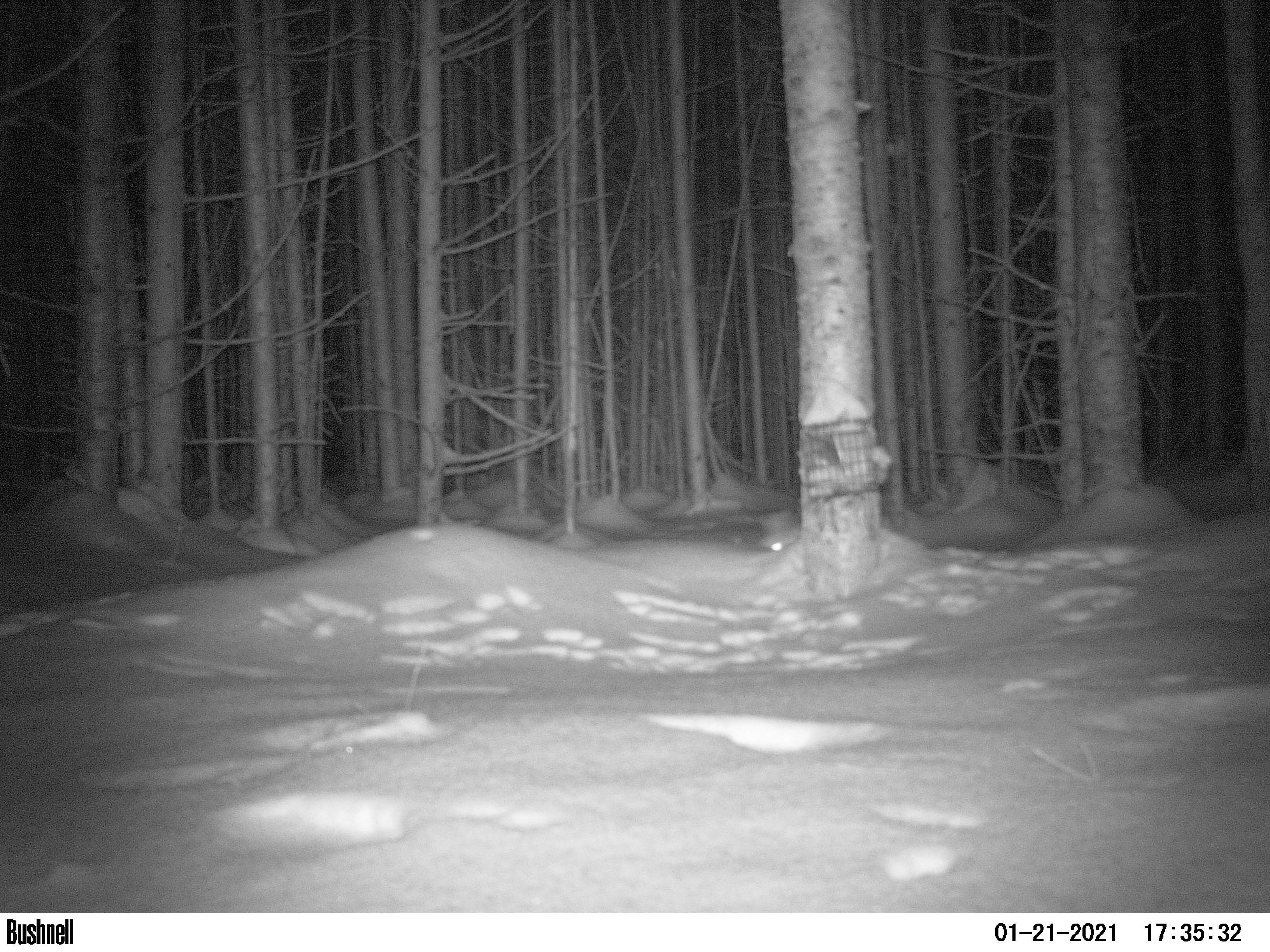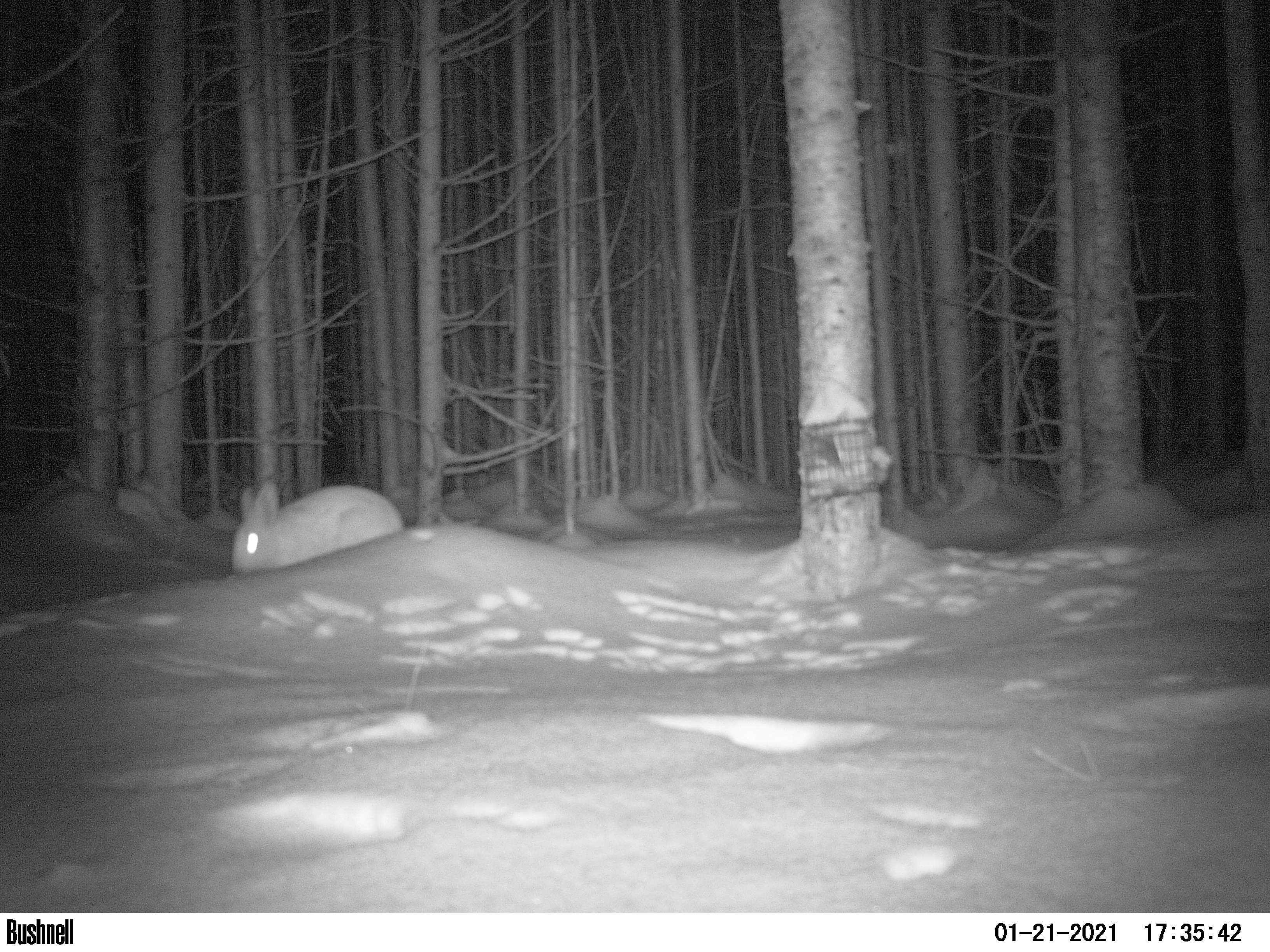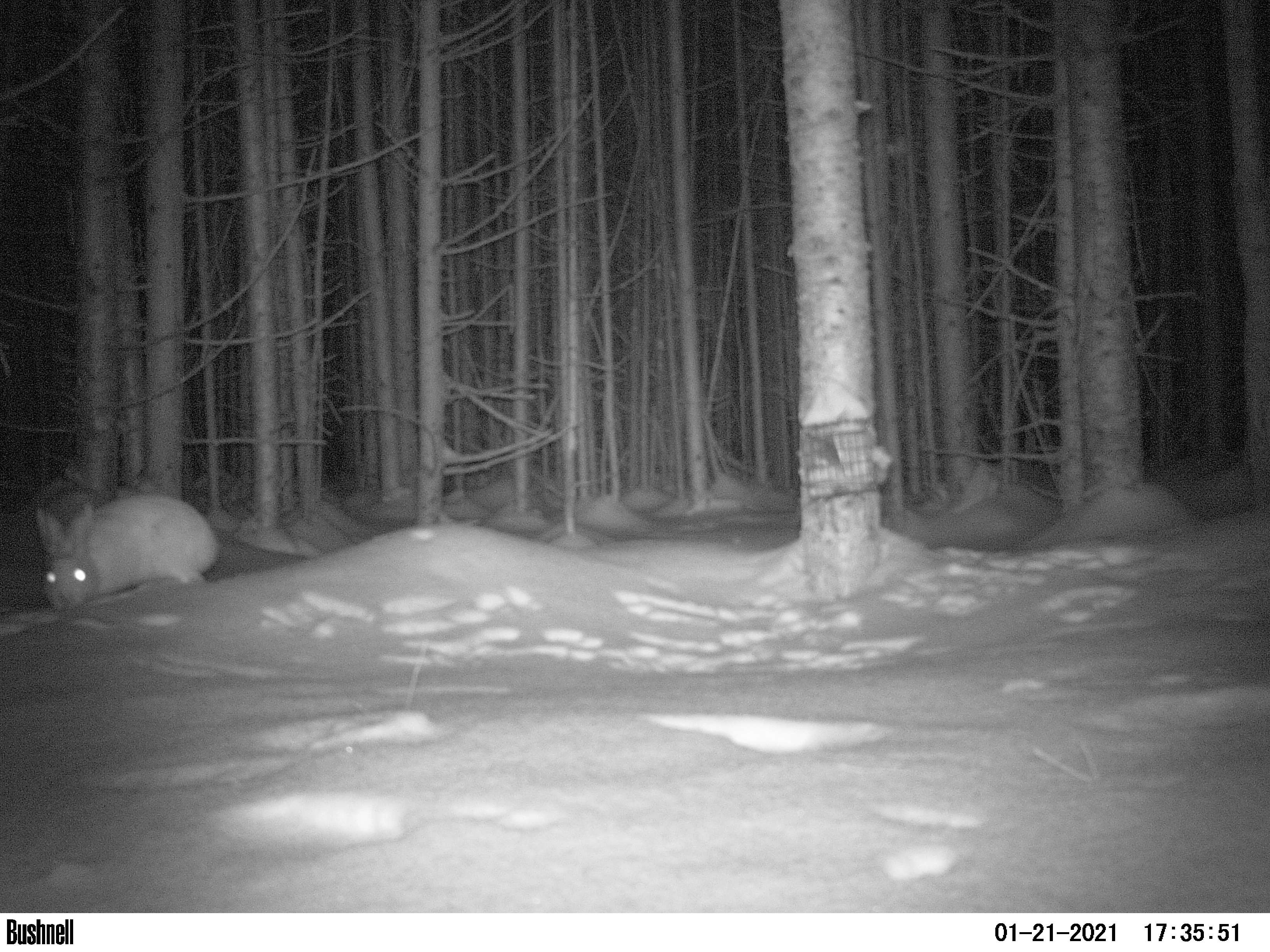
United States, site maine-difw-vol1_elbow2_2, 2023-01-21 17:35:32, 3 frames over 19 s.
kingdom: Animalia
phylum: Chordata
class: Mammalia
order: Lagomorpha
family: Leporidae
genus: Lepus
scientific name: Lepus americanus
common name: snowshoe hare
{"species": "snowshoe hare (Lepus americanus)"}